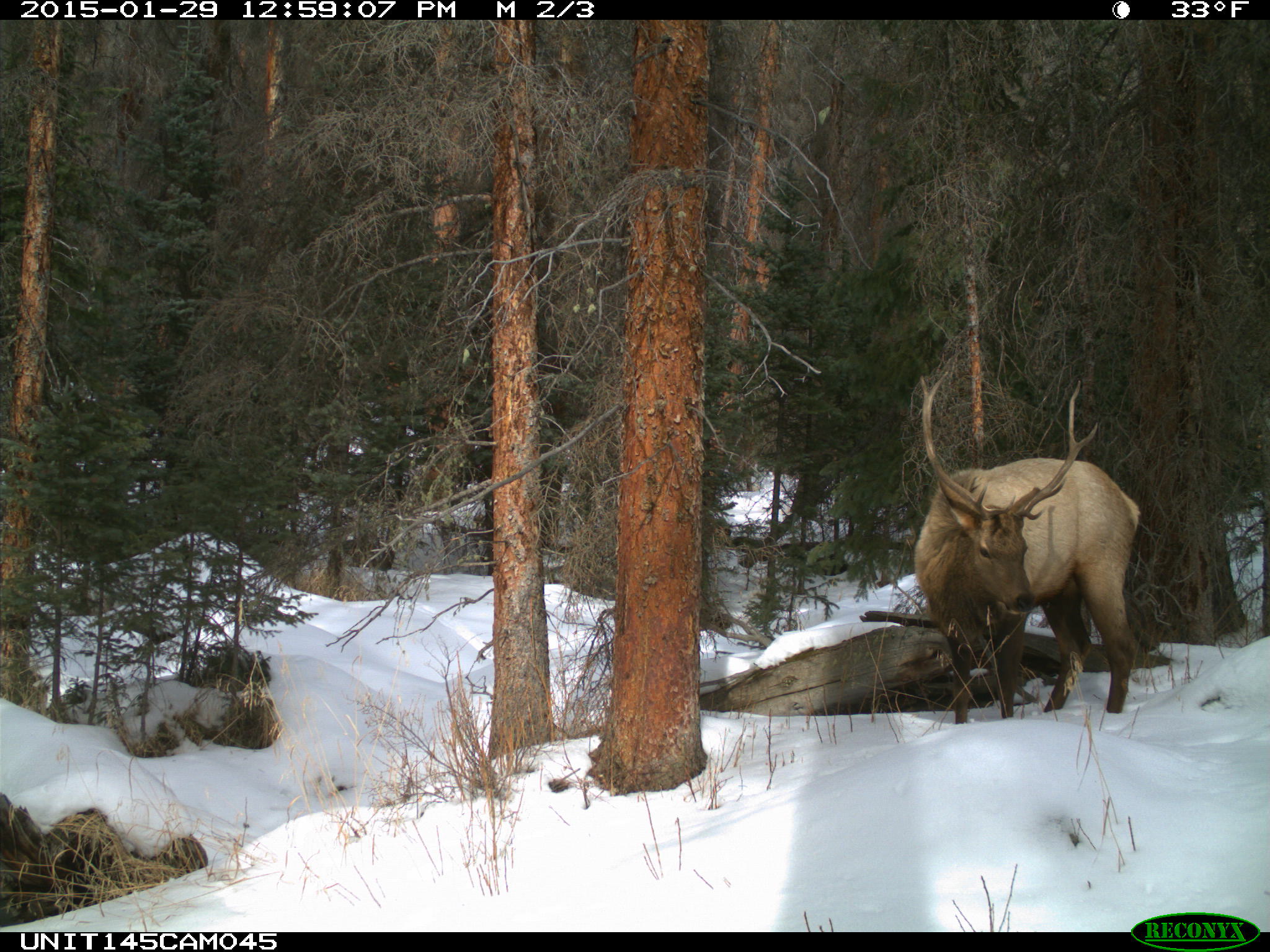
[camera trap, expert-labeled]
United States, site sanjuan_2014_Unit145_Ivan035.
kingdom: Animalia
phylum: Chordata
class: Mammalia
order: Artiodactyla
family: Cervidae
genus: Cervus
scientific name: Cervus elaphus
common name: red deer